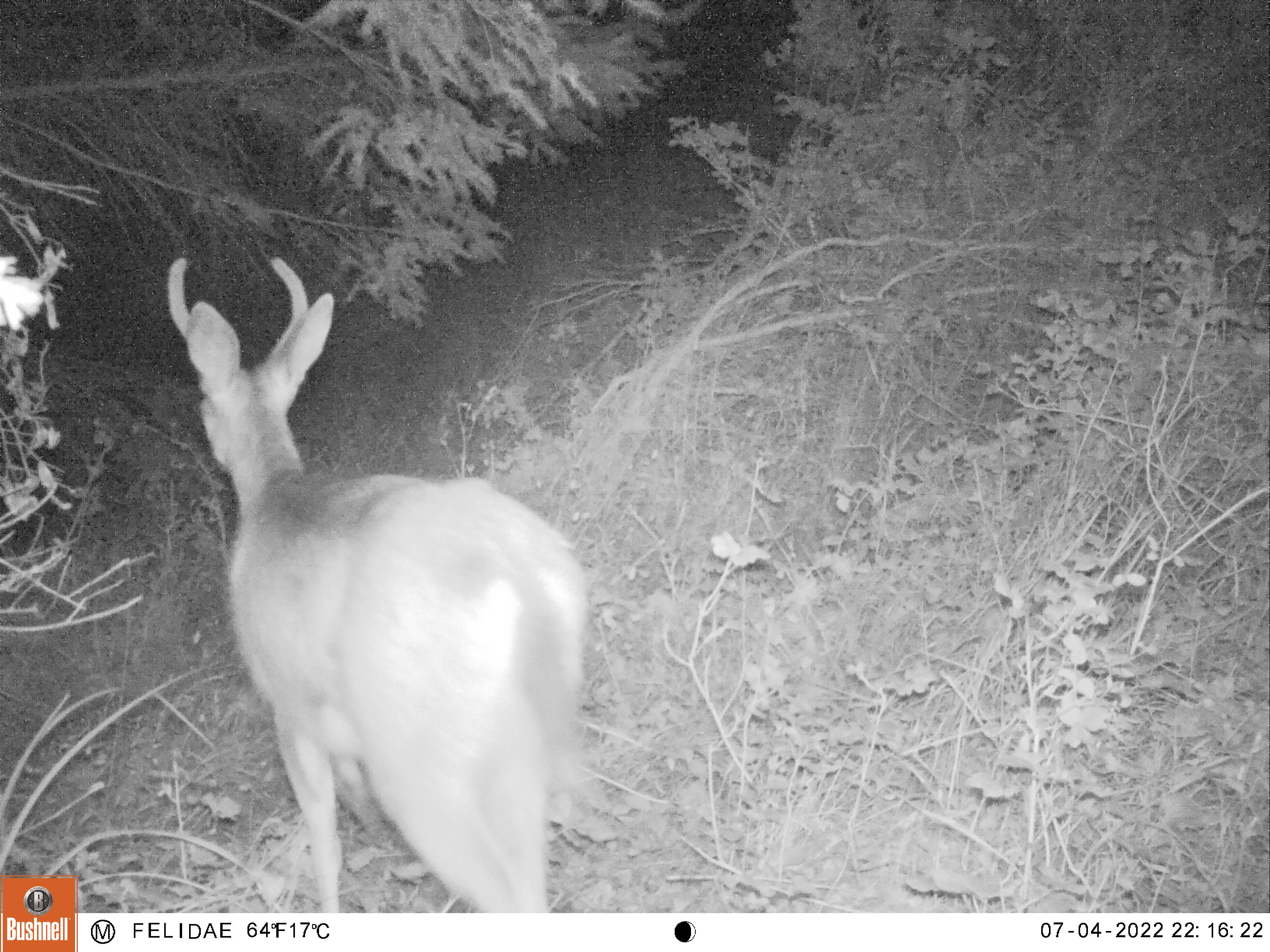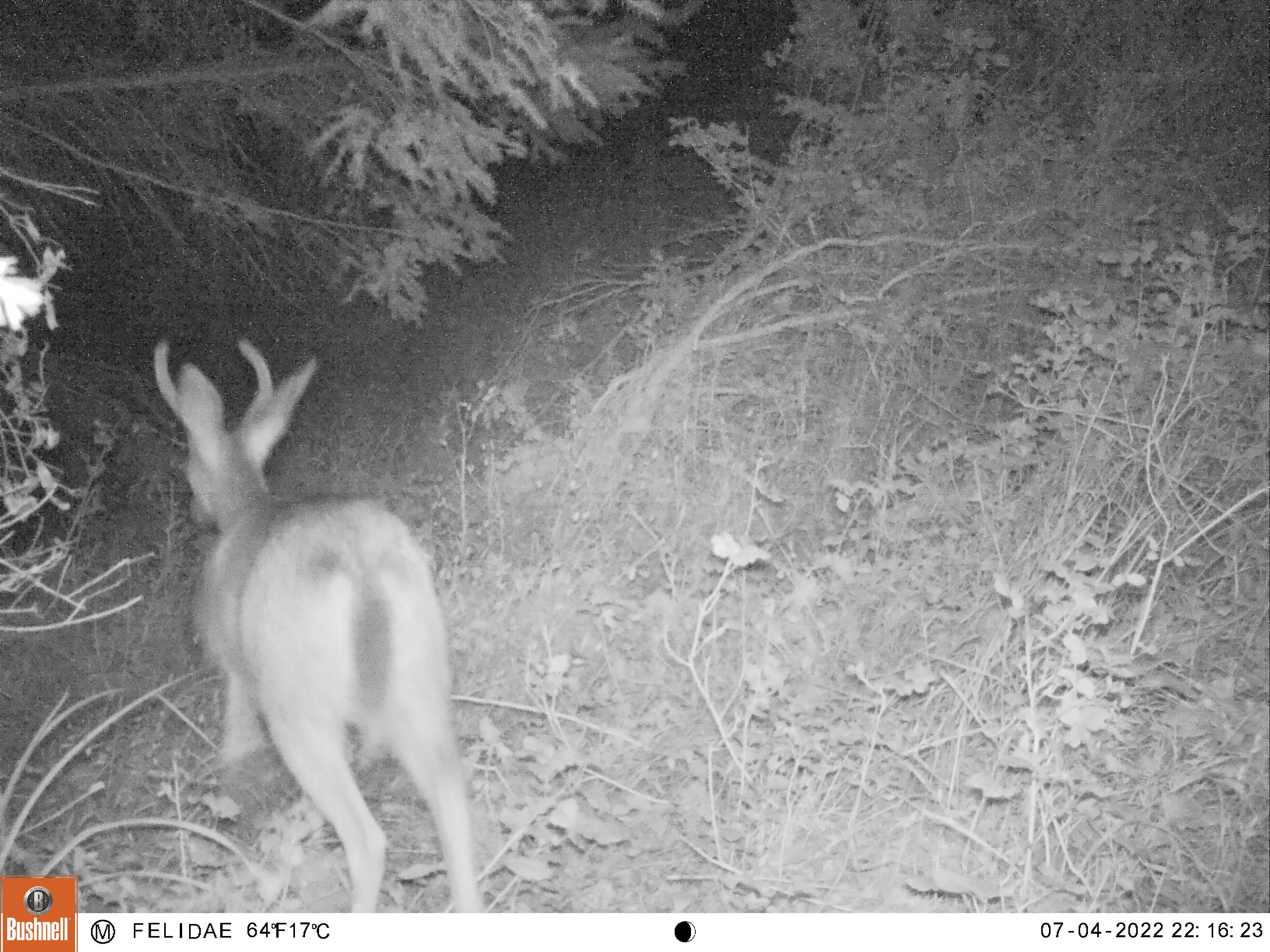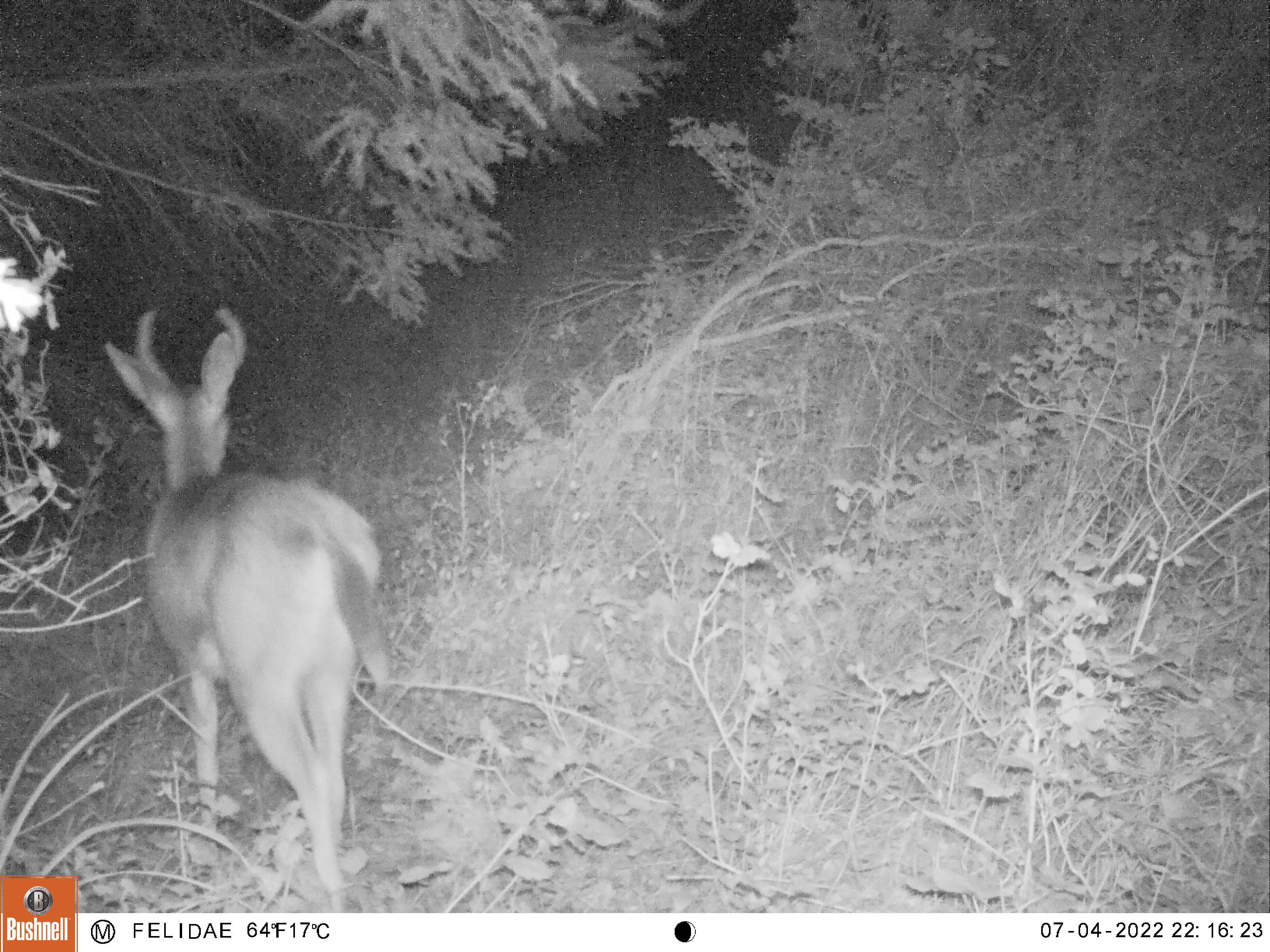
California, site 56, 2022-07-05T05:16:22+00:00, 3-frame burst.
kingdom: Animalia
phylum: Chordata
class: Mammalia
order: Artiodactyla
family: Cervidae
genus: Odocoileus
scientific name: Odocoileus hemionus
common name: mule deer